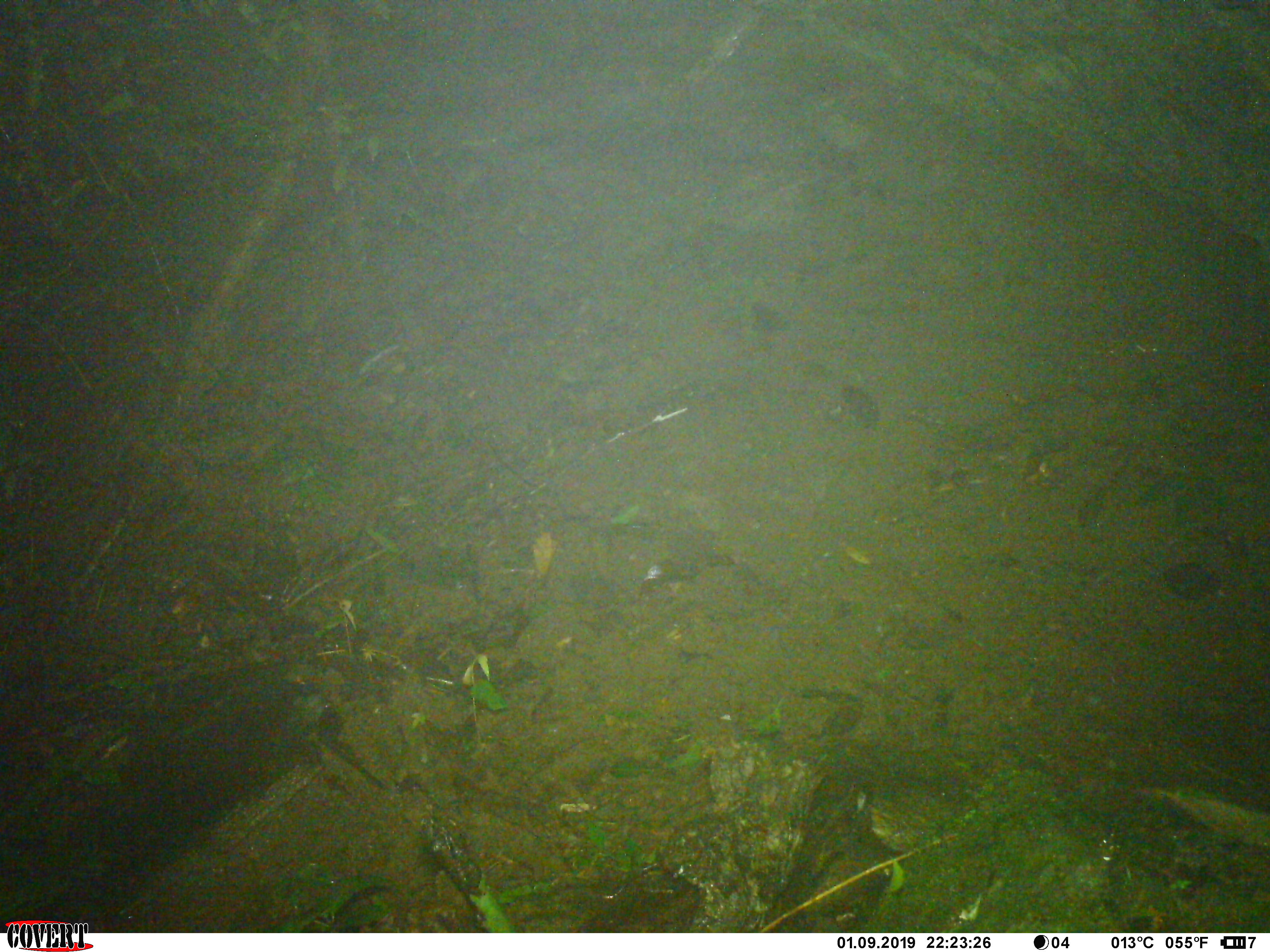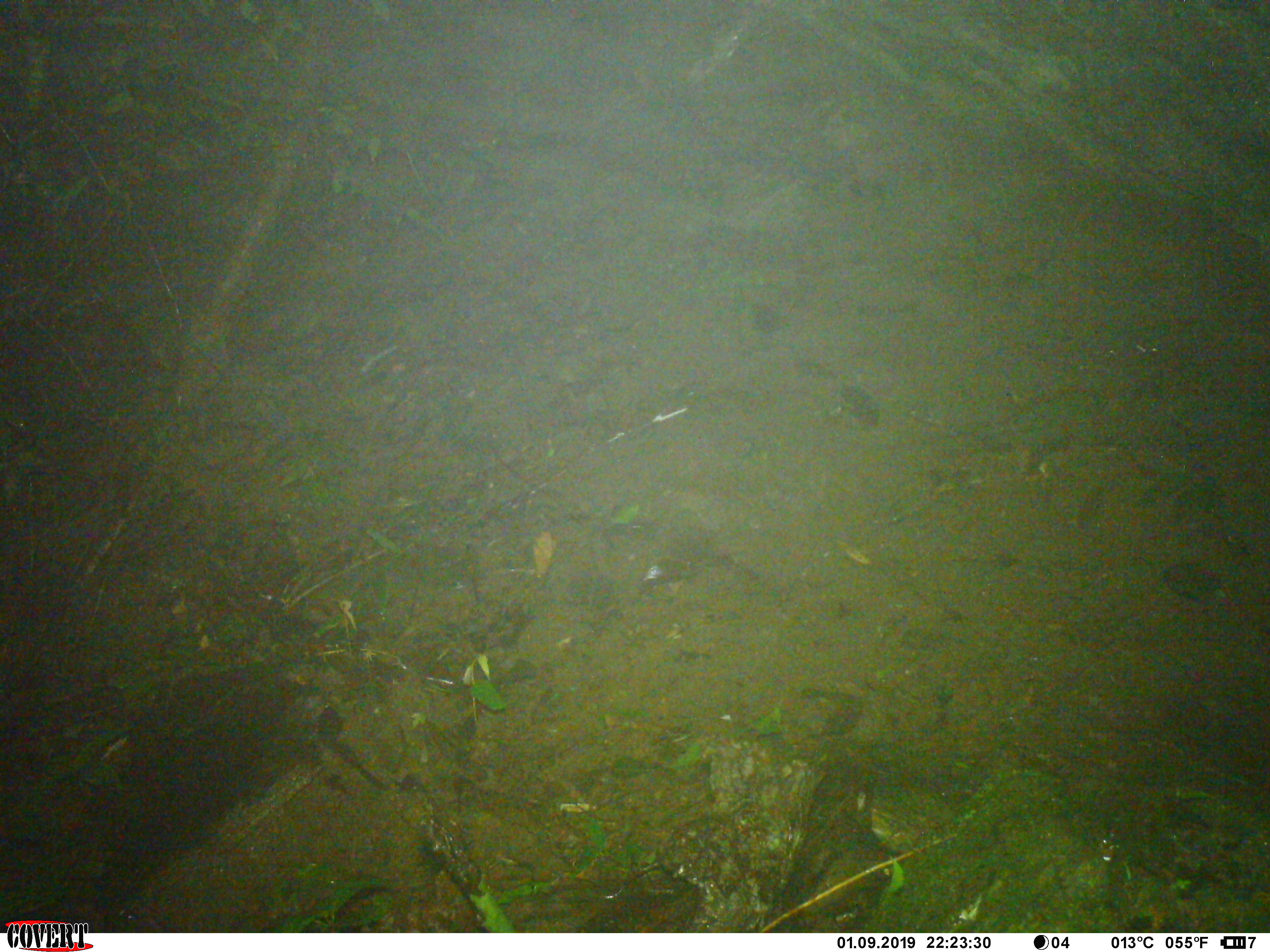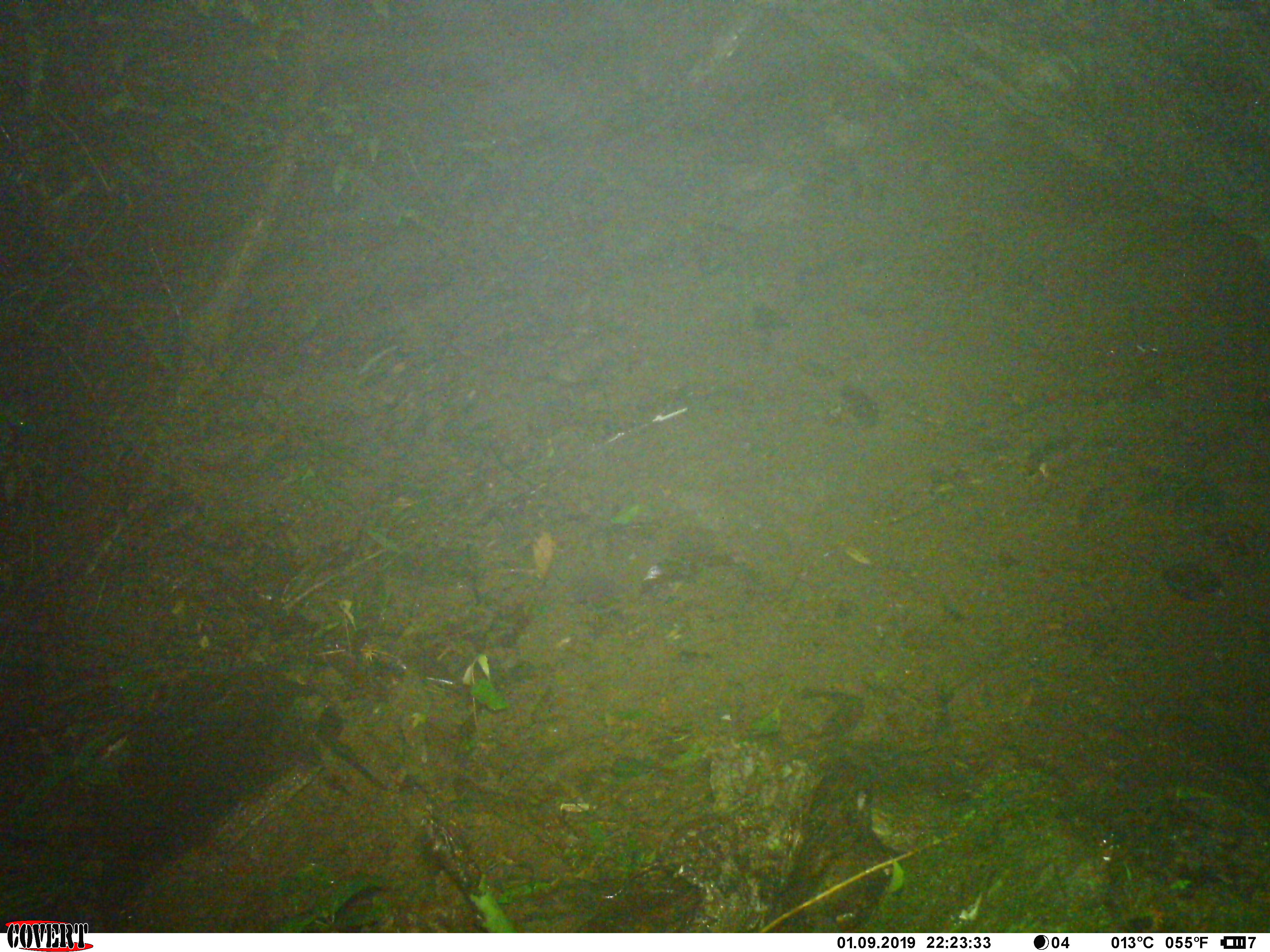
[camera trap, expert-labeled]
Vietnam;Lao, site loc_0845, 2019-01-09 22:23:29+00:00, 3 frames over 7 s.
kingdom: Animalia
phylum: Chordata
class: Mammalia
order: Rodentia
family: Muridae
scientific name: Muridae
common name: old-world mice and rats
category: unidentified murid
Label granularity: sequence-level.